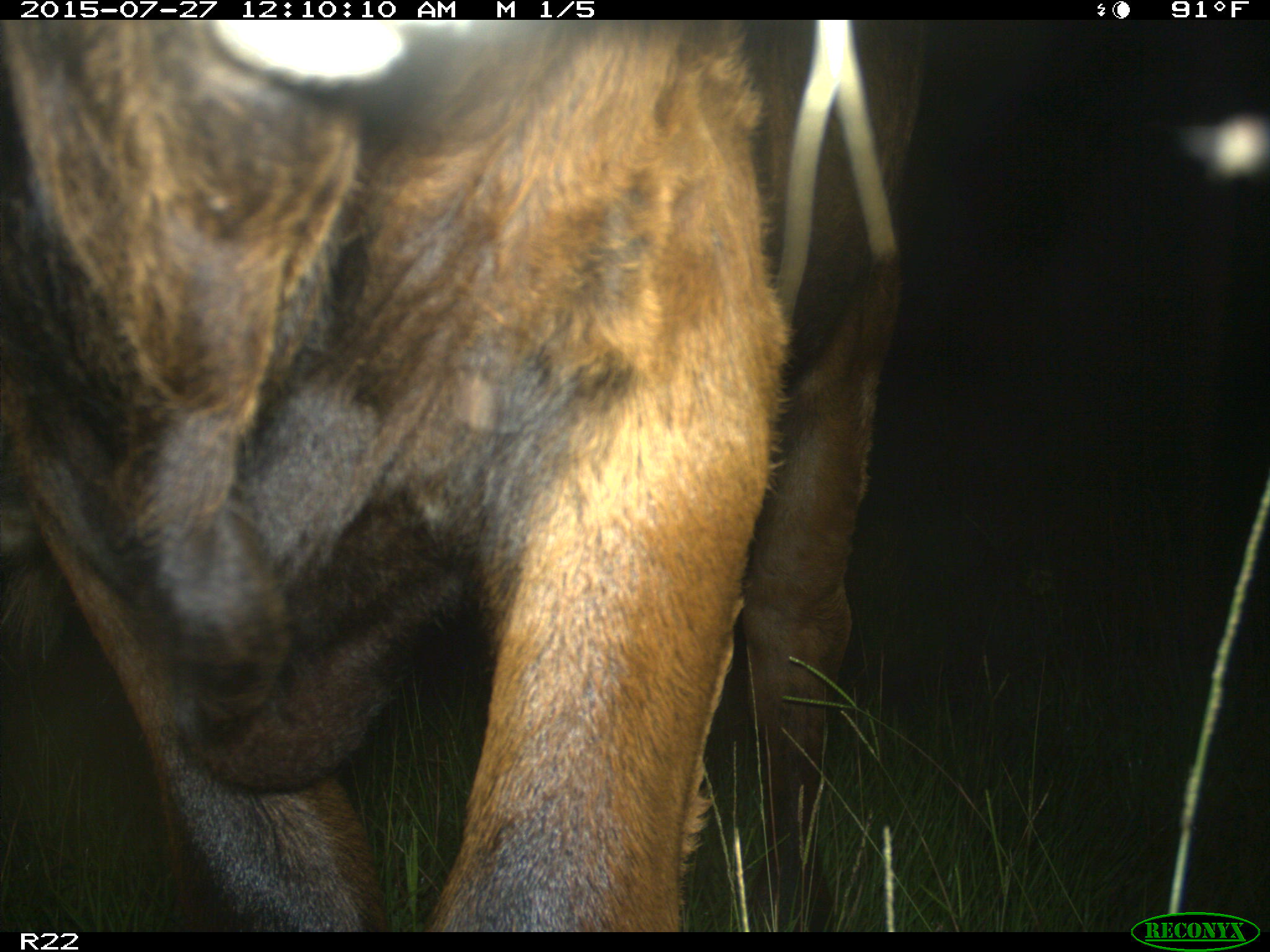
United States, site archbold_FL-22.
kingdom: Animalia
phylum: Chordata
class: Mammalia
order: Artiodactyla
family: Bovidae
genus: Bos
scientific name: Bos taurus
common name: domestic cow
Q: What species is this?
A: Bos taurus (domestic cow).